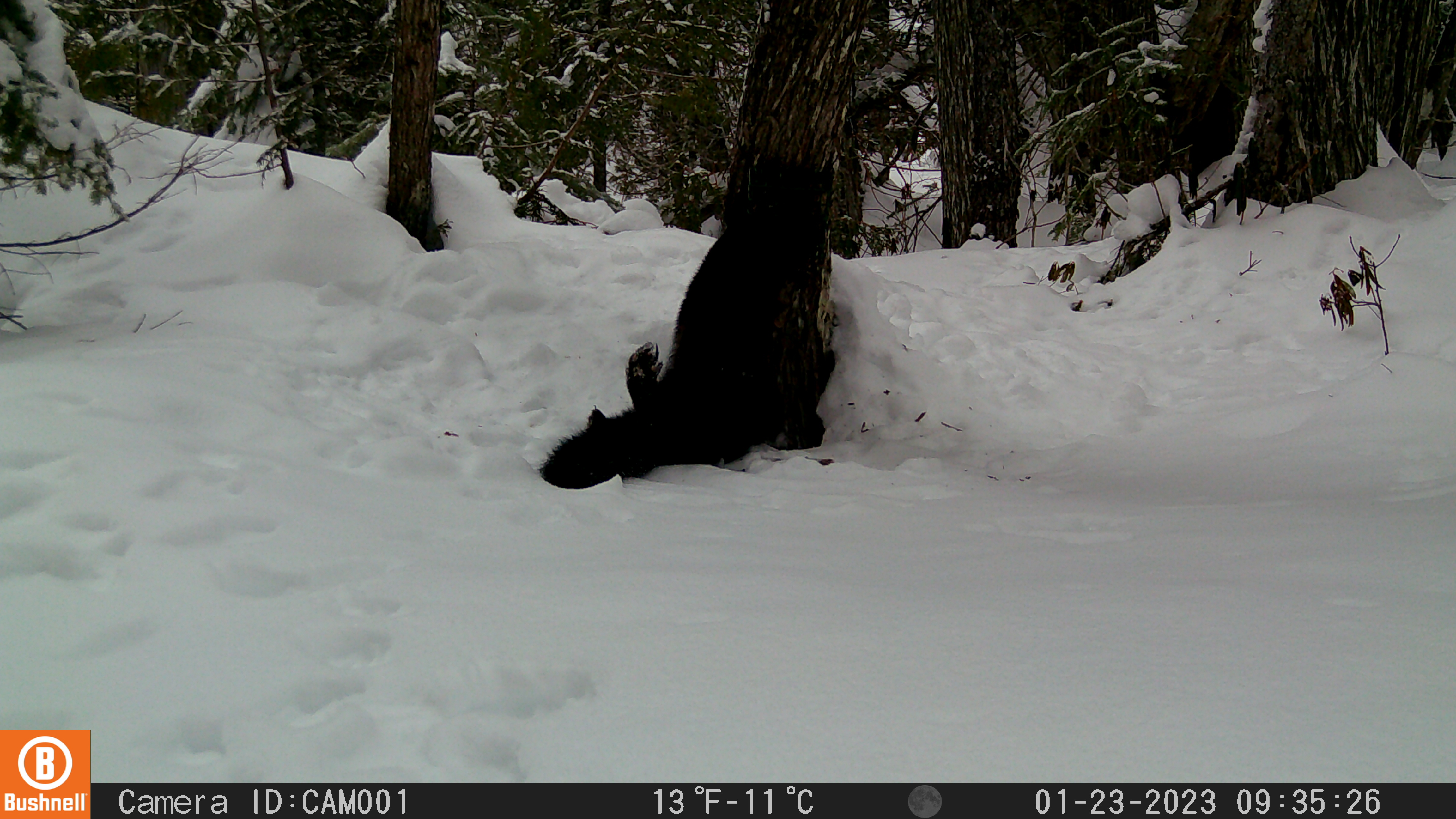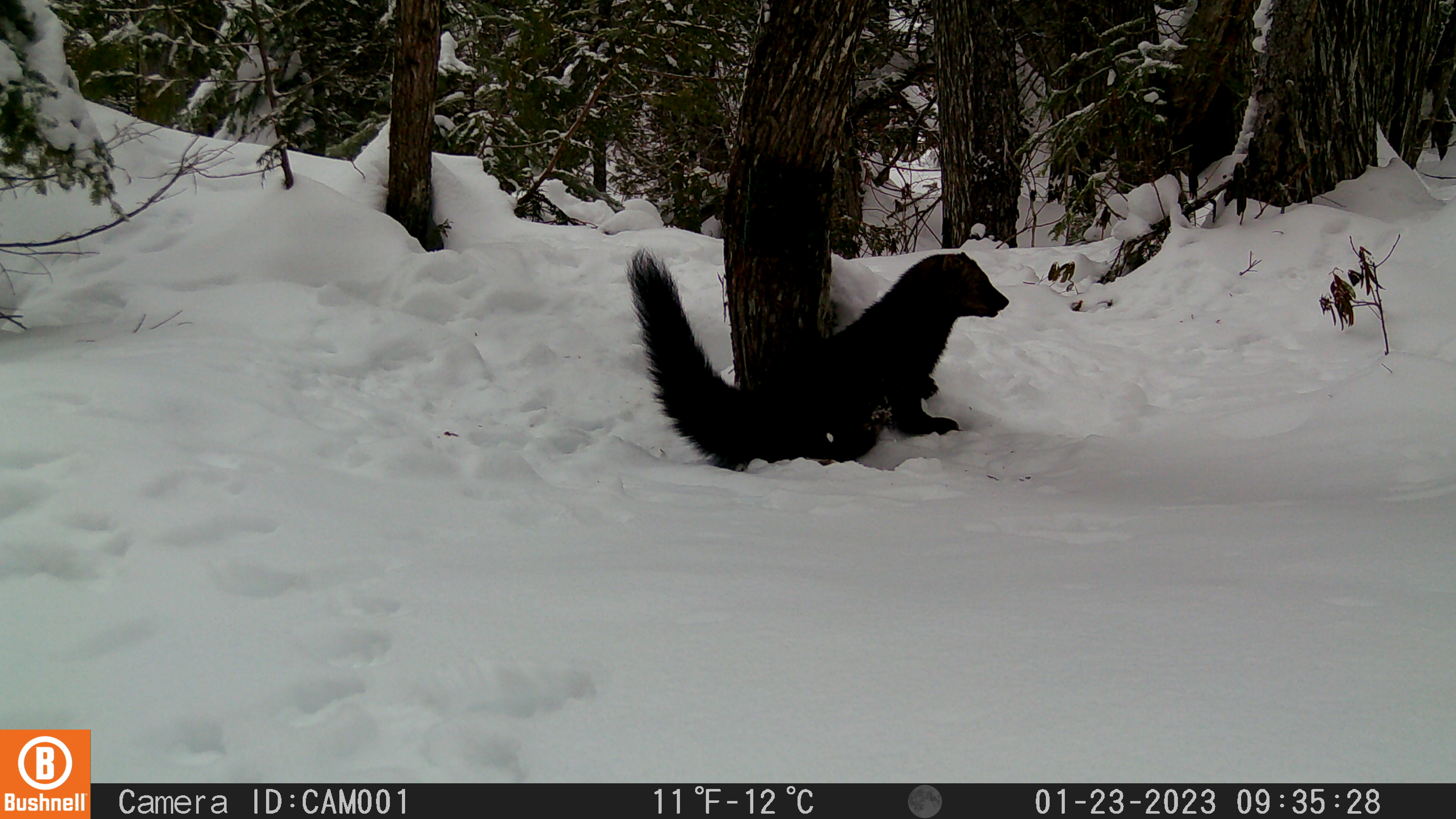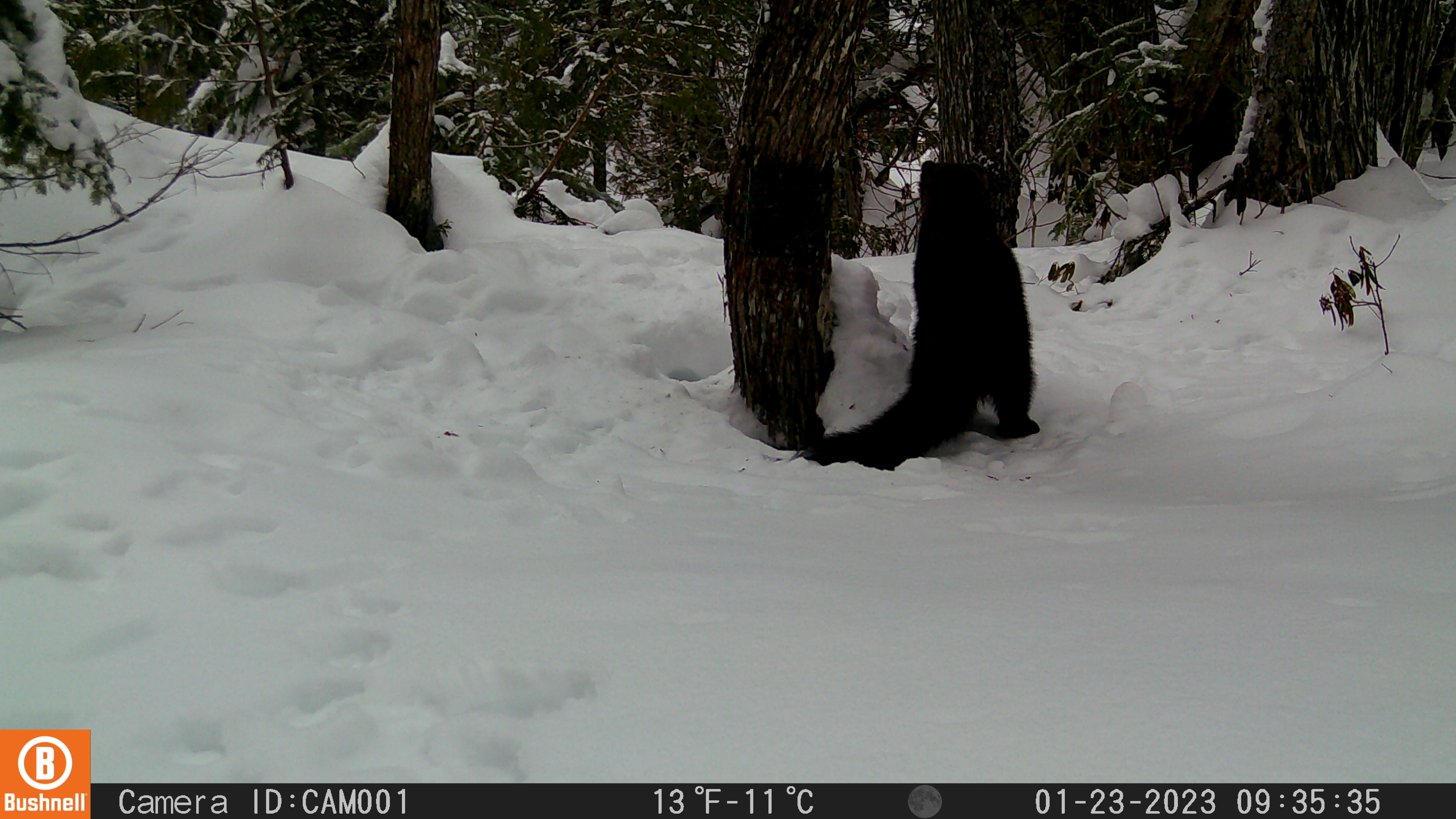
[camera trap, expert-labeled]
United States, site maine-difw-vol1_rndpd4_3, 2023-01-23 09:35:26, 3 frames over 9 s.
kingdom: Animalia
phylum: Chordata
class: Mammalia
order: Carnivora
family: Mustelidae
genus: Pekania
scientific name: Pekania pennanti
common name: fisher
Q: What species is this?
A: Fisher (Pekania pennanti).